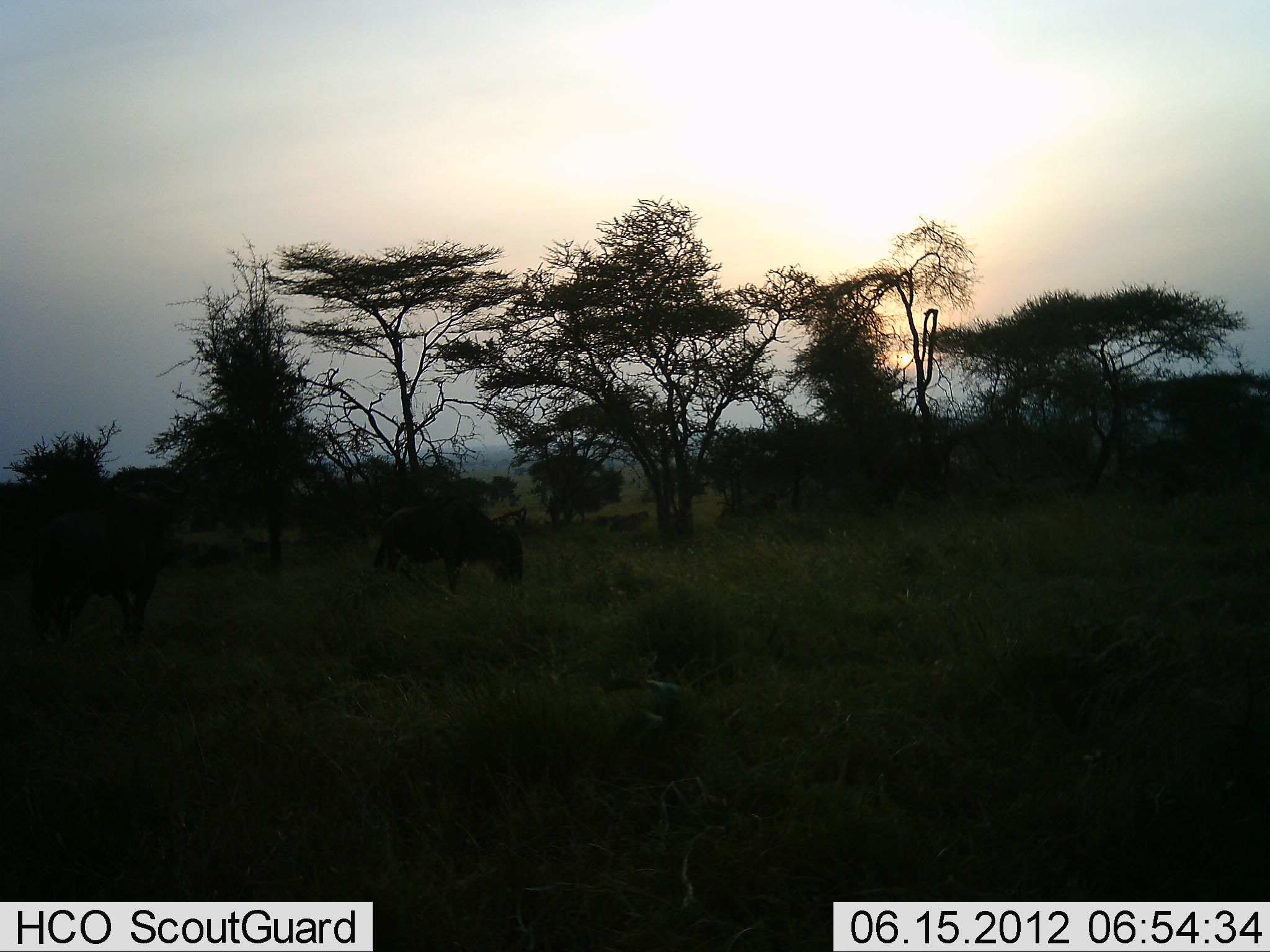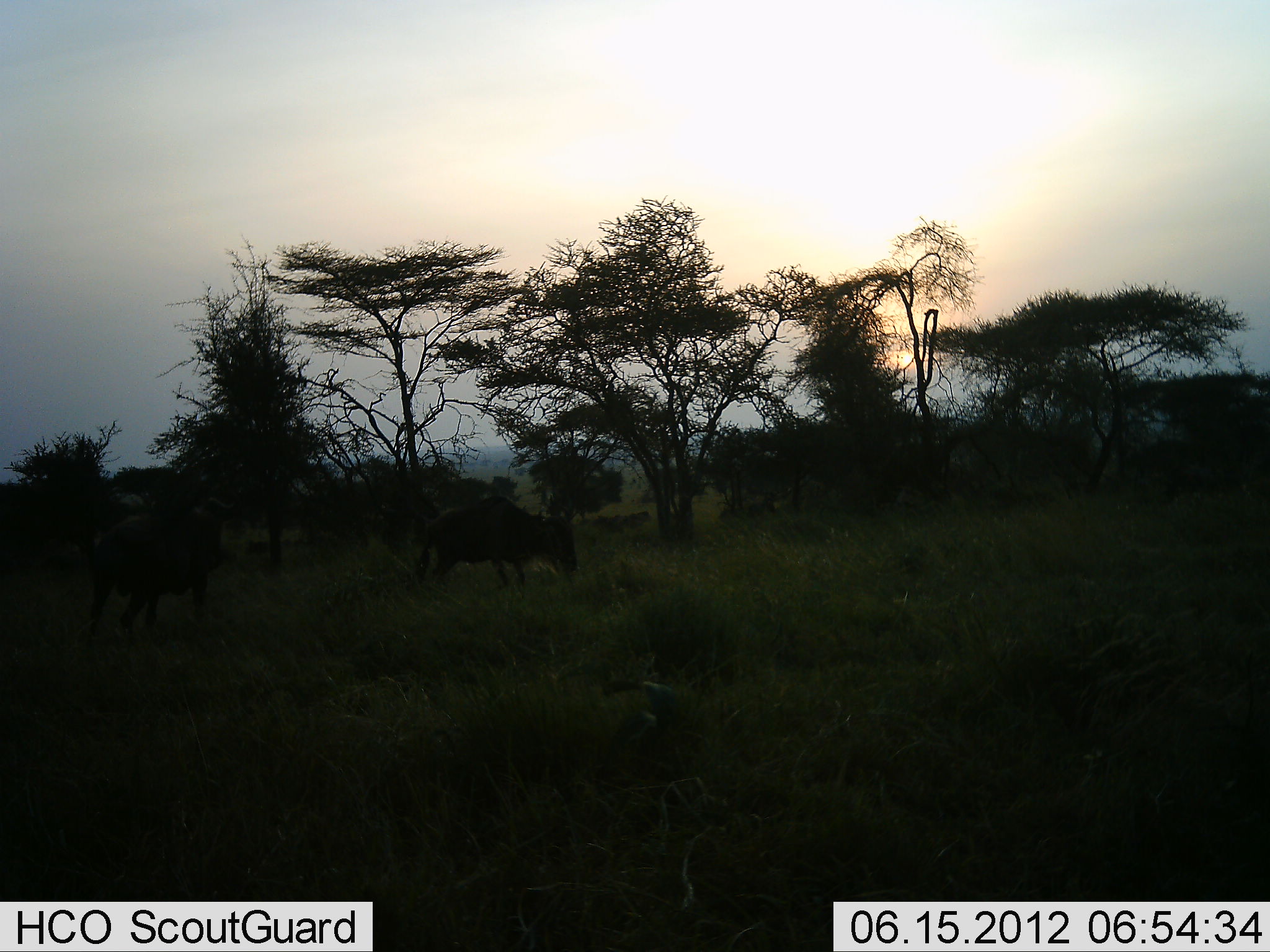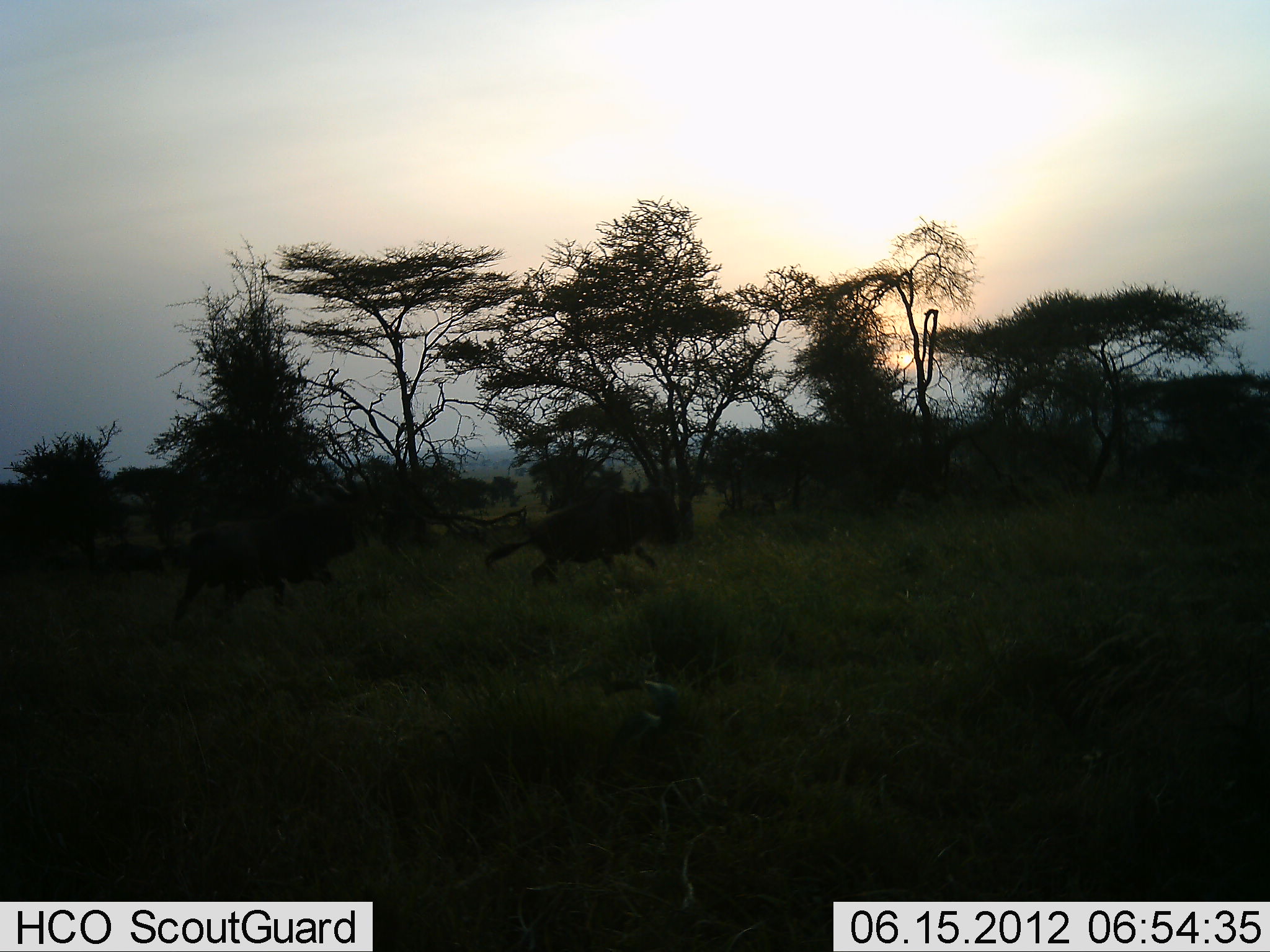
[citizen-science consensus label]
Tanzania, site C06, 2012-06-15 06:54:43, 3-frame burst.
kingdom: Animalia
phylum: Chordata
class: Mammalia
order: Artiodactyla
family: Bovidae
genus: Connochaetes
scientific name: Connochaetes taurinus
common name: blue wildebeest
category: wildebeest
Wildebeest (blue wildebeest) (Connochaetes taurinus), count 2. Behavior (volunteer vote fractions): standing 0%, resting 0%, moving 100%, interacting 10%. Young present (vote fraction): 0%. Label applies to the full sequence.